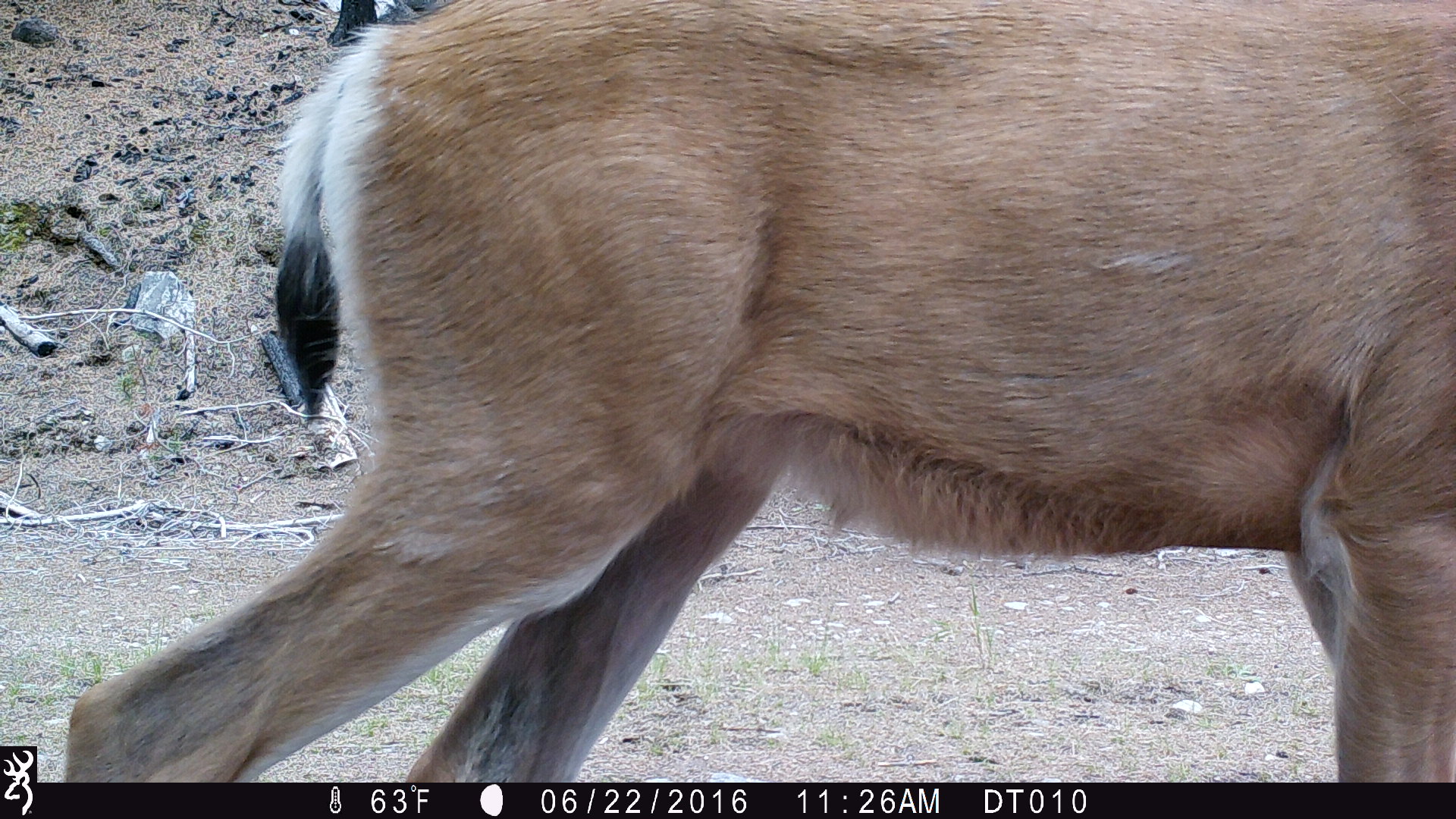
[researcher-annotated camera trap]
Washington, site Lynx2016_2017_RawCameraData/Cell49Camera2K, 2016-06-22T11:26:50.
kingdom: Animalia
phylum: Chordata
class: Mammalia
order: Artiodactyla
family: Cervidae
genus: Odocoileus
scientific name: Odocoileus hemionus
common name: mule deer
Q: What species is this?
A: Odocoileus hemionus (mule deer).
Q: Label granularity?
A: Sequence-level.